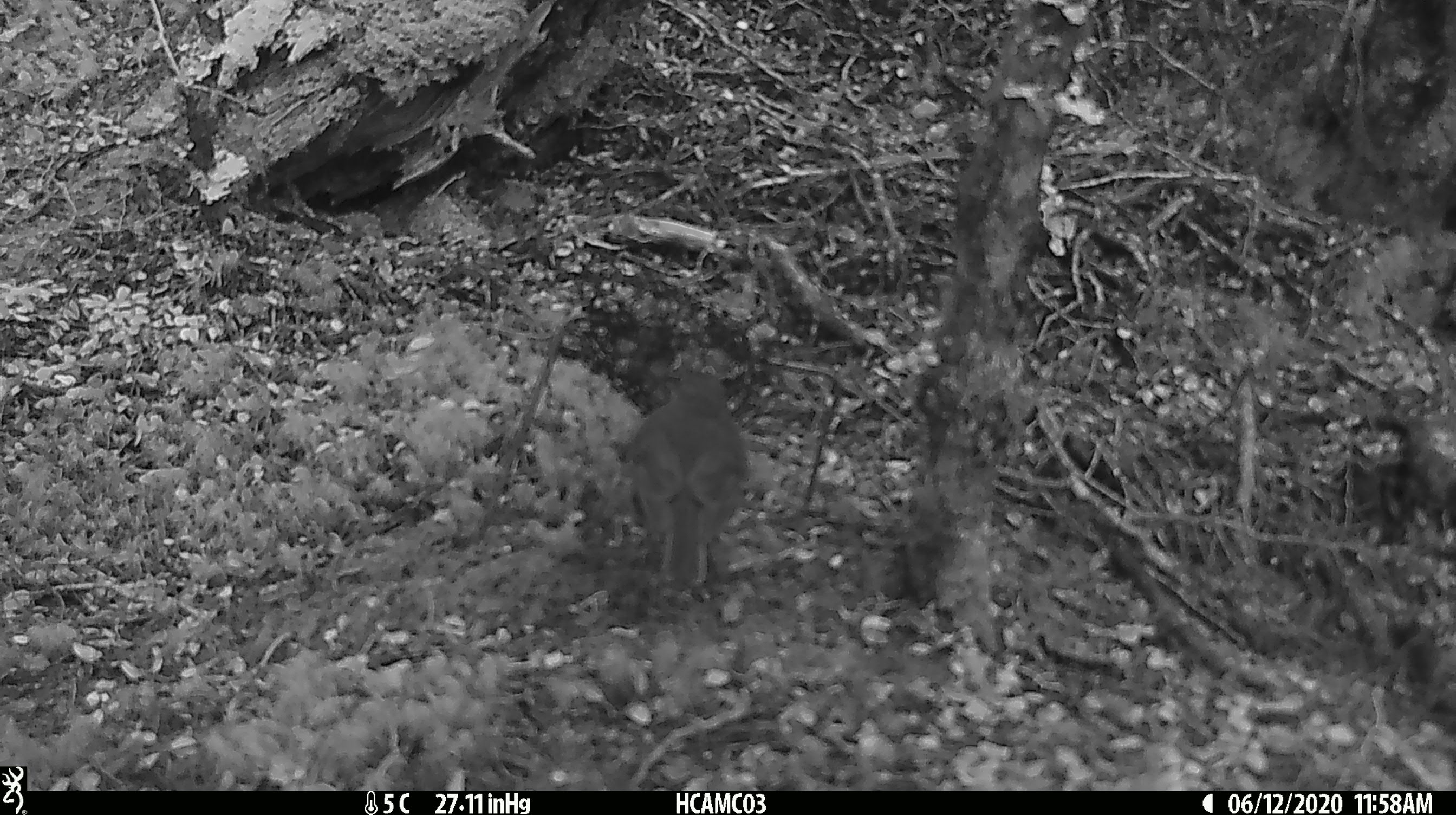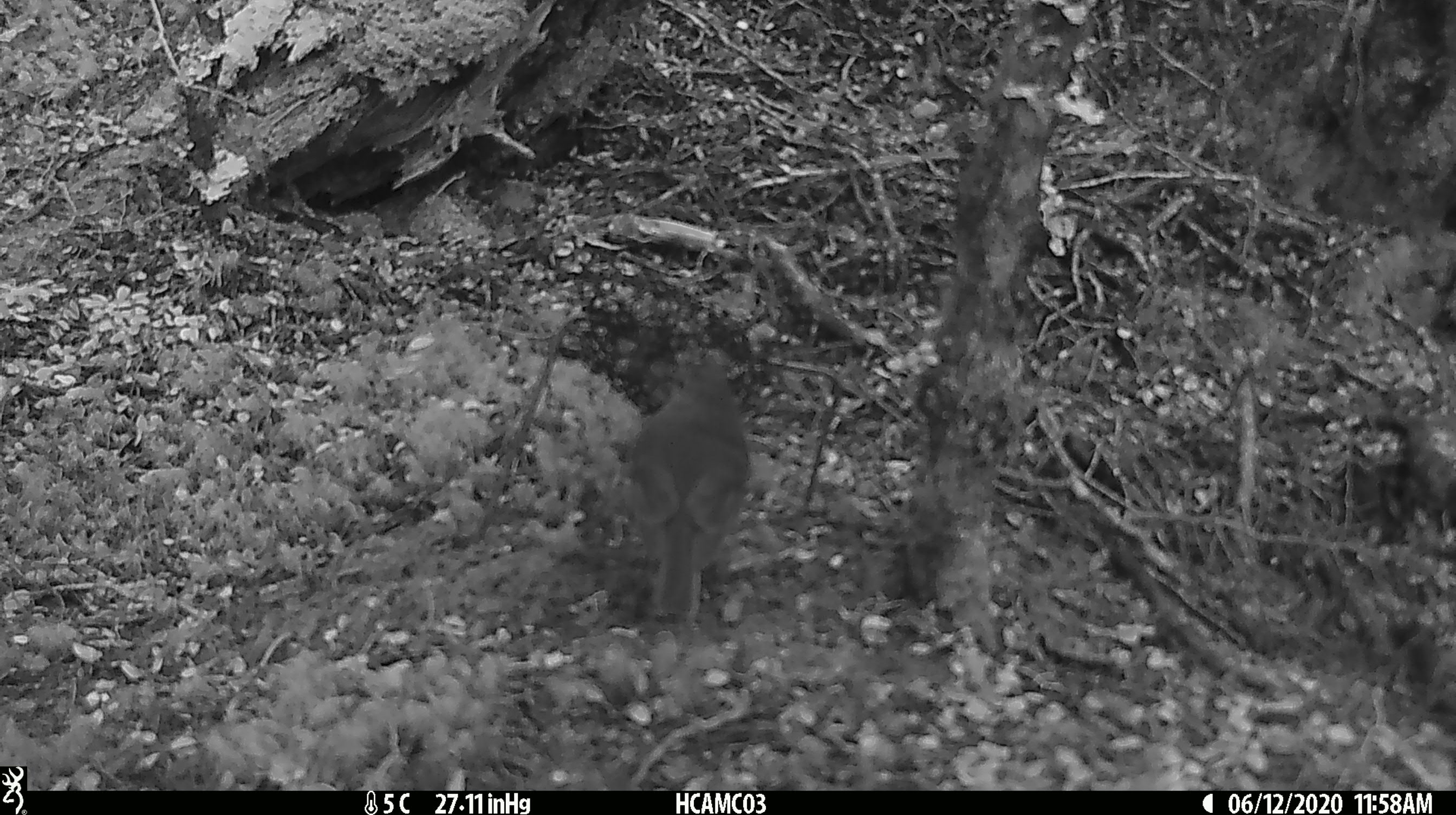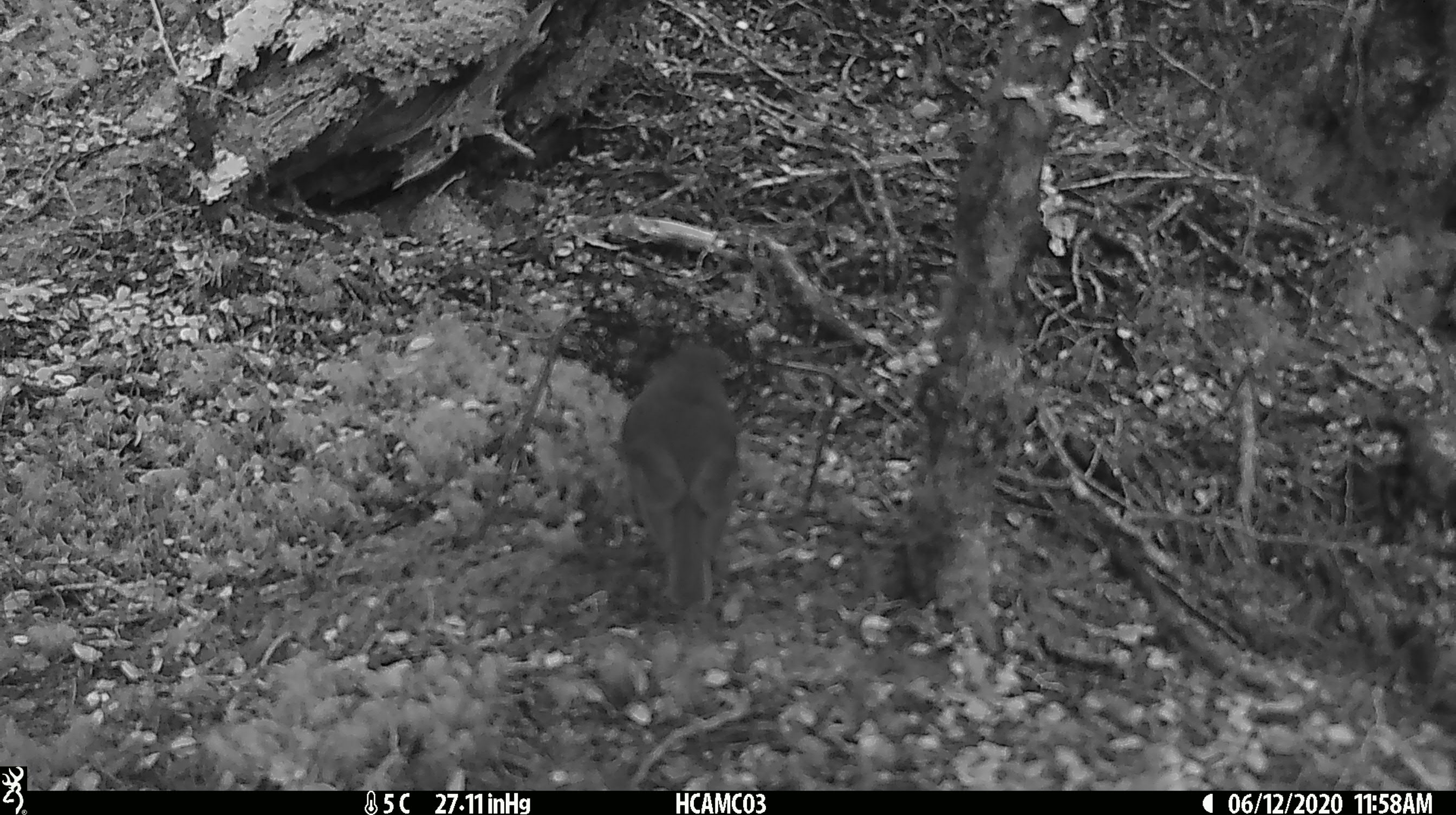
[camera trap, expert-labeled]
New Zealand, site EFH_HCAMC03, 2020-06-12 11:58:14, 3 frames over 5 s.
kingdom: Animalia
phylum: Chordata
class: Aves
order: Passeriformes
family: Petroicidae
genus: Petroica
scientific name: Petroica australis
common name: new zealand robin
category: robin